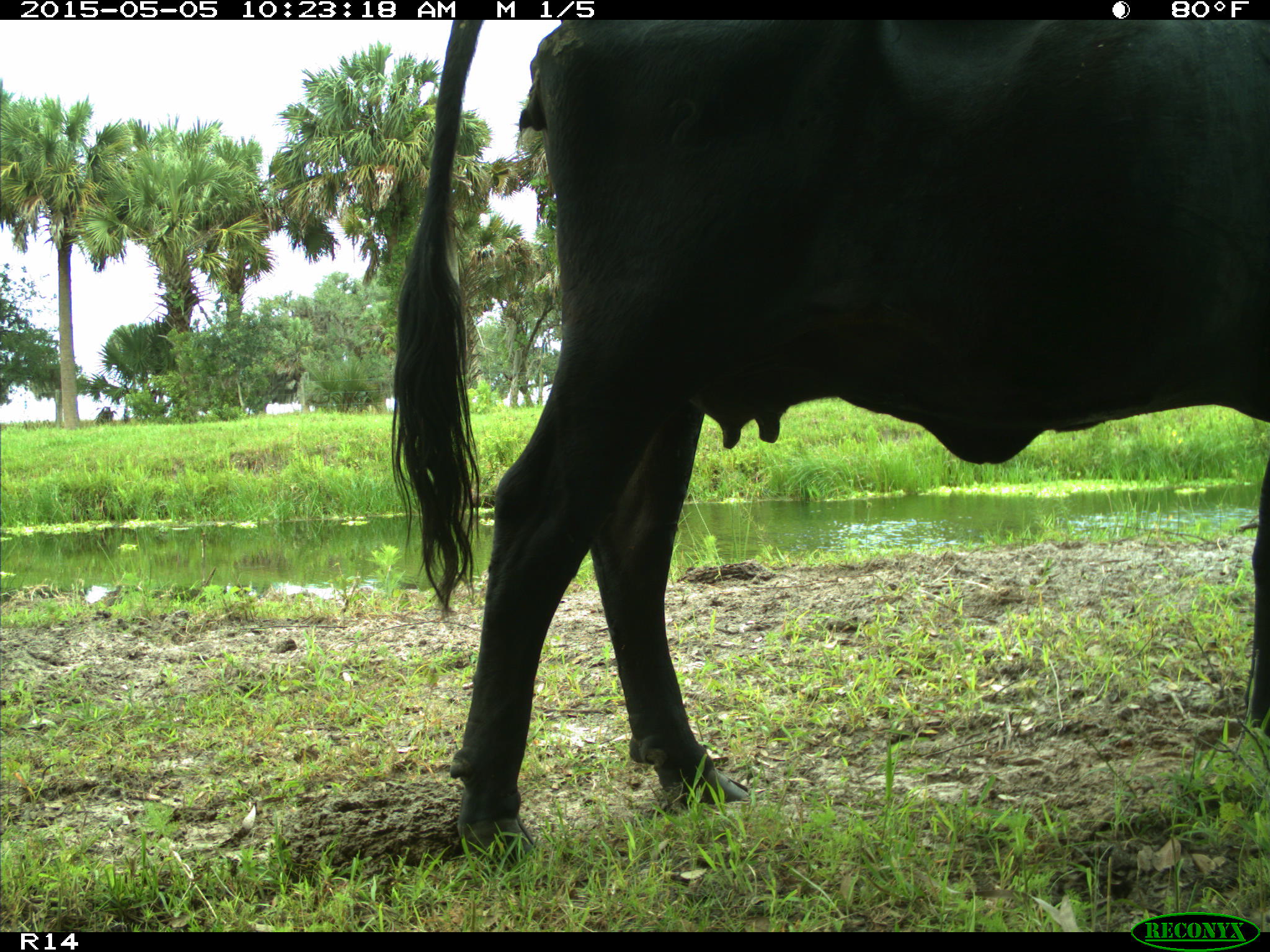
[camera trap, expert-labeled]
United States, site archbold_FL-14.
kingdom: Animalia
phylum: Chordata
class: Mammalia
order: Artiodactyla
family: Bovidae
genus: Bos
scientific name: Bos taurus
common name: domestic cow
Bos taurus (domestic cow).